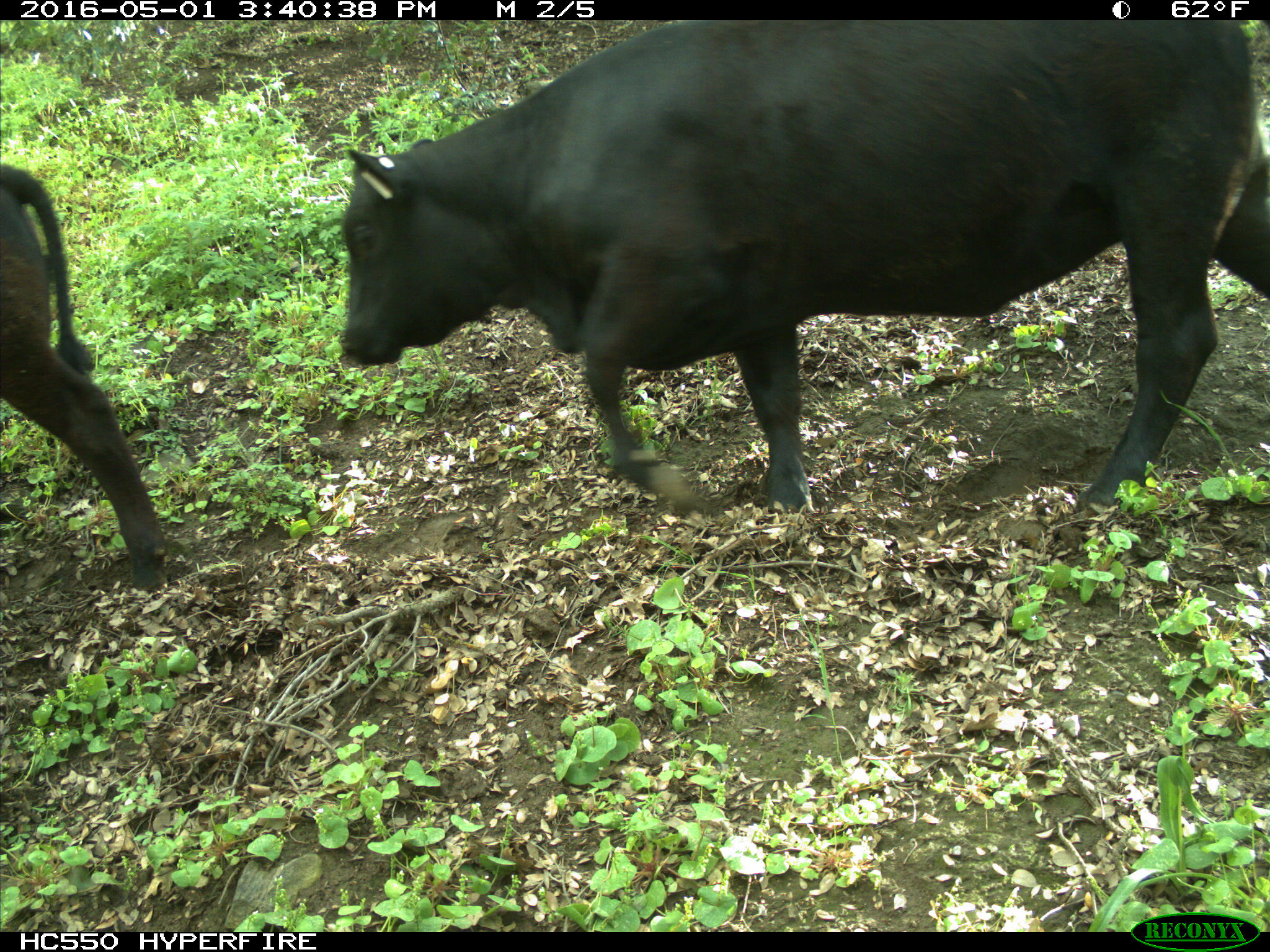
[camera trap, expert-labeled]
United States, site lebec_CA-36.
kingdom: Animalia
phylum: Chordata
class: Mammalia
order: Artiodactyla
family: Bovidae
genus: Bos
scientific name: Bos taurus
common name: domestic cow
Bos taurus (domestic cow).